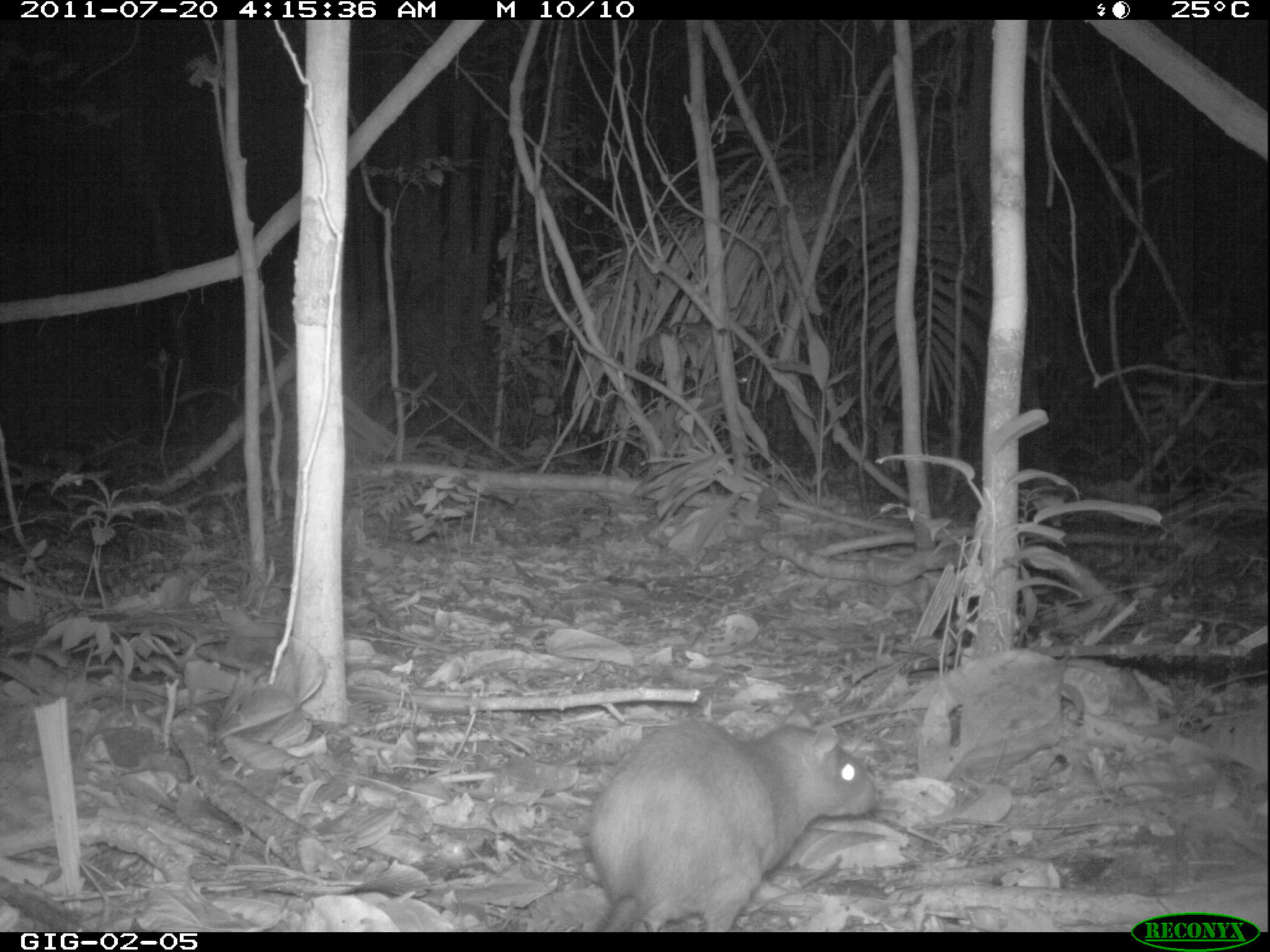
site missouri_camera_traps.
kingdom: Animalia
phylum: Chordata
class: Mammalia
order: Rodentia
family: Muridae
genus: Rattus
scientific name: Rattus praetor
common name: spiny rat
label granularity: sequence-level